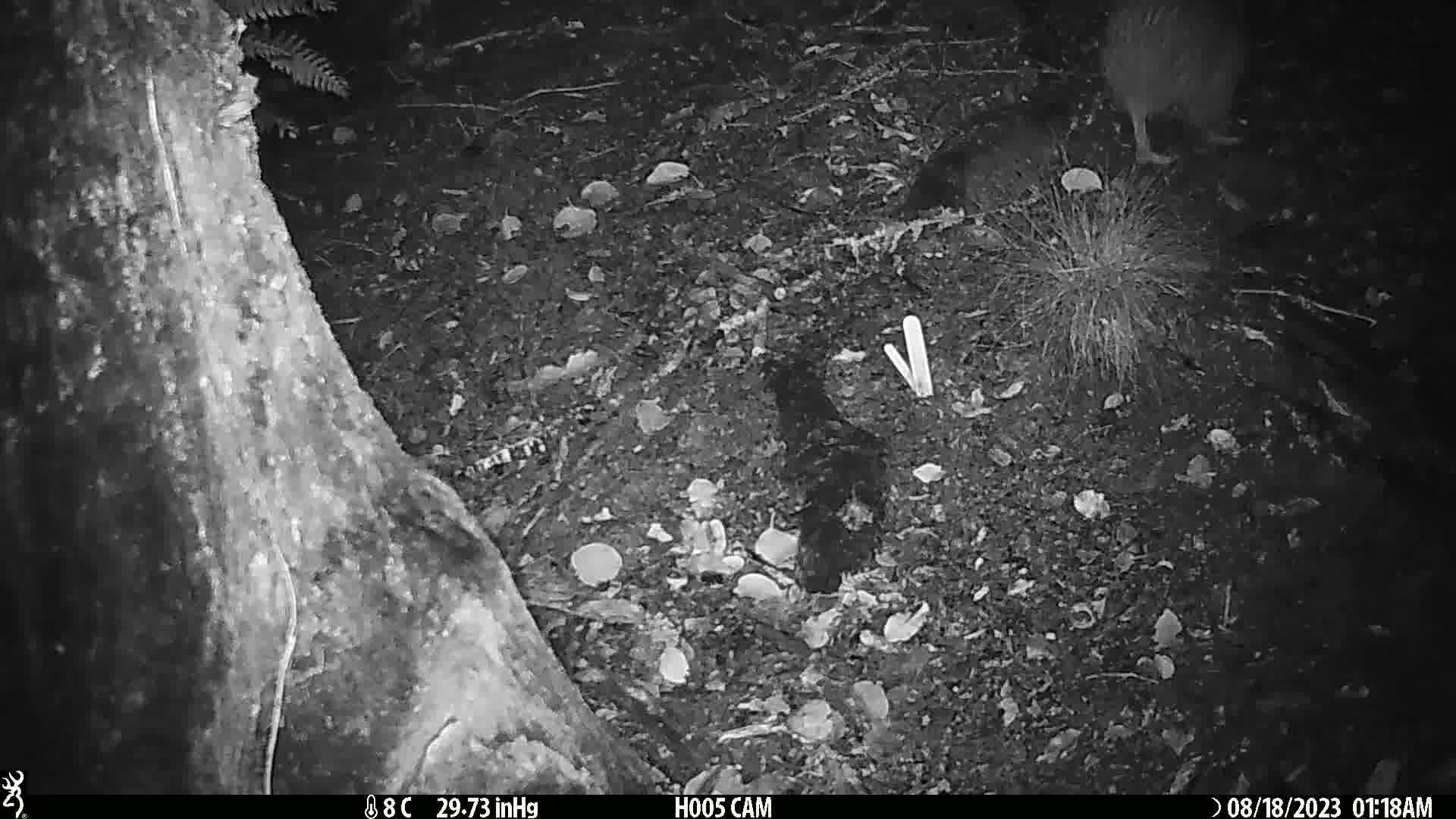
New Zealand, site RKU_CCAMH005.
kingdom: Animalia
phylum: Chordata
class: Aves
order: Apterygiformes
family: Apterygidae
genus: Apteryx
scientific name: Apteryx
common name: kiwi